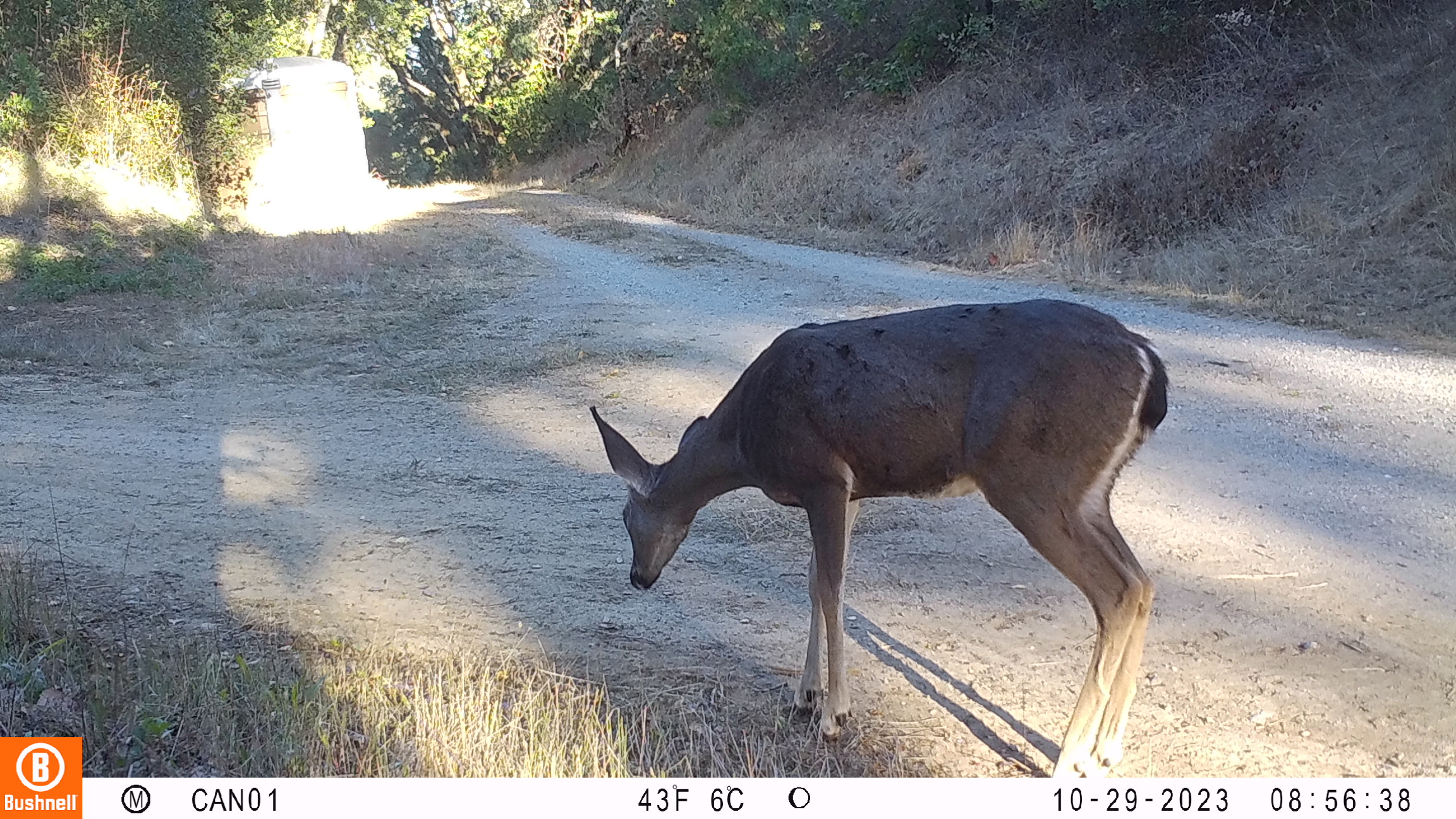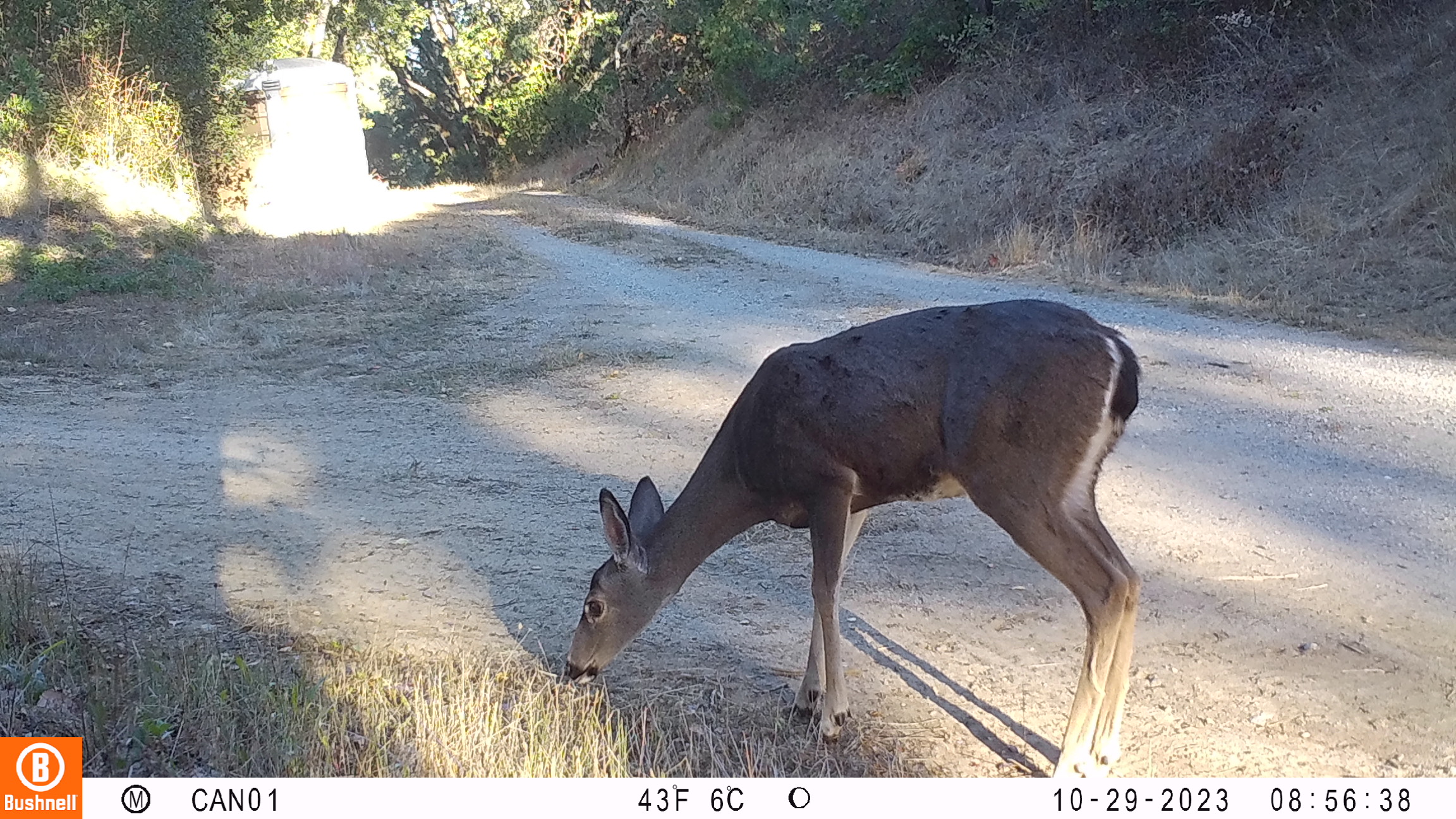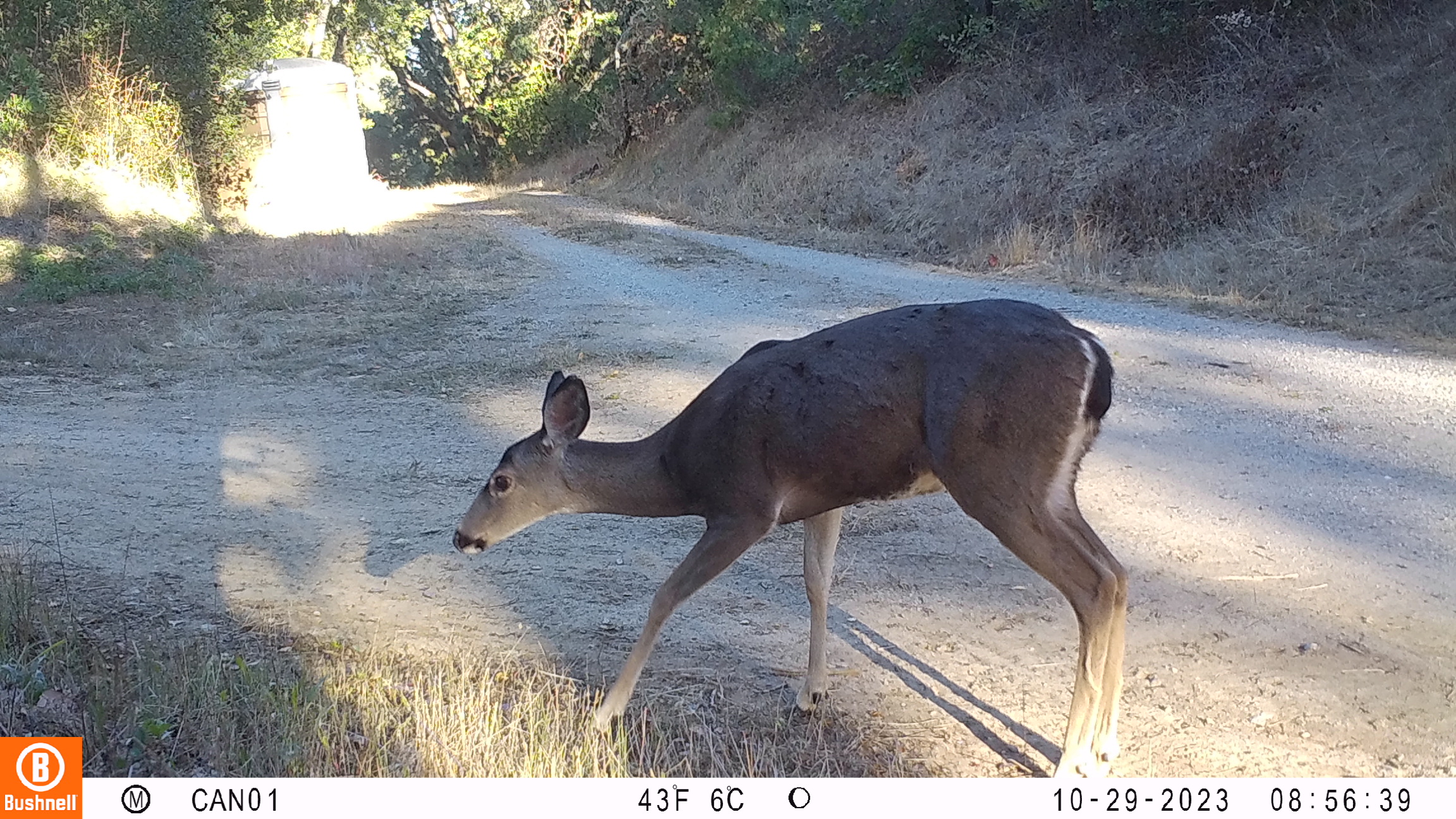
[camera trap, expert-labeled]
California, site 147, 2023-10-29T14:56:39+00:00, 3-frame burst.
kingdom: Animalia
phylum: Chordata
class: Mammalia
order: Artiodactyla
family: Cervidae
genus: Odocoileus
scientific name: Odocoileus hemionus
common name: mule deer